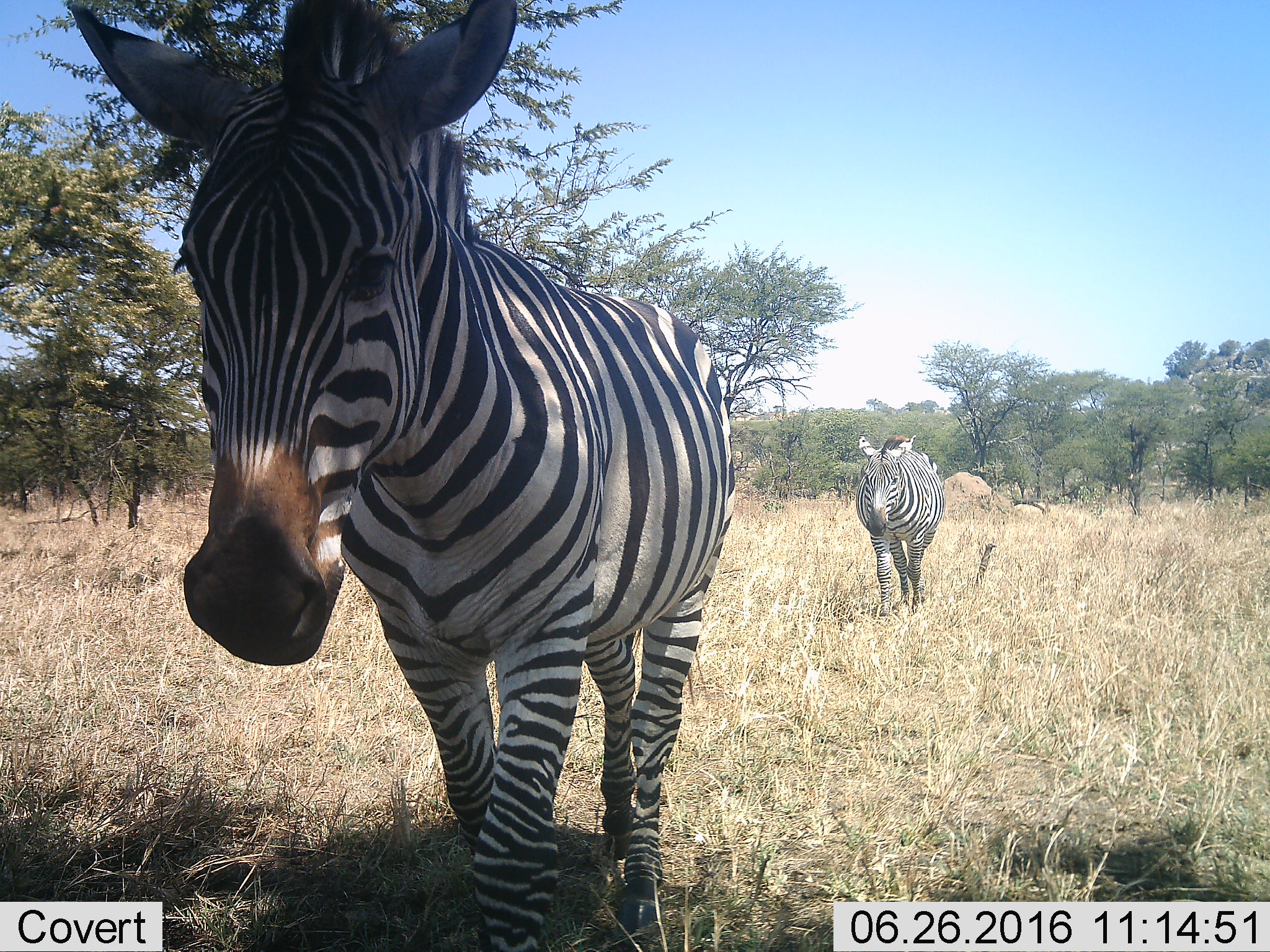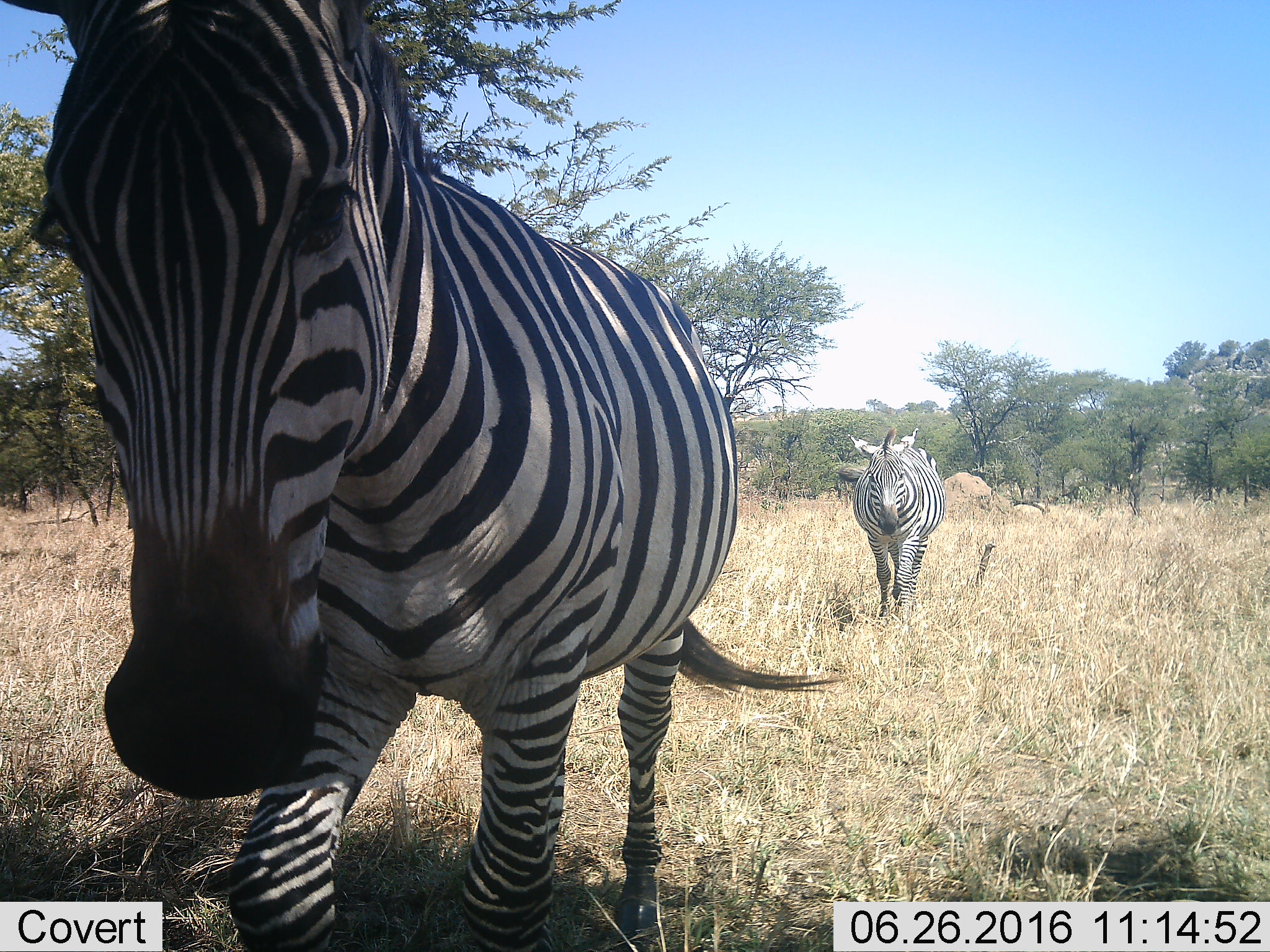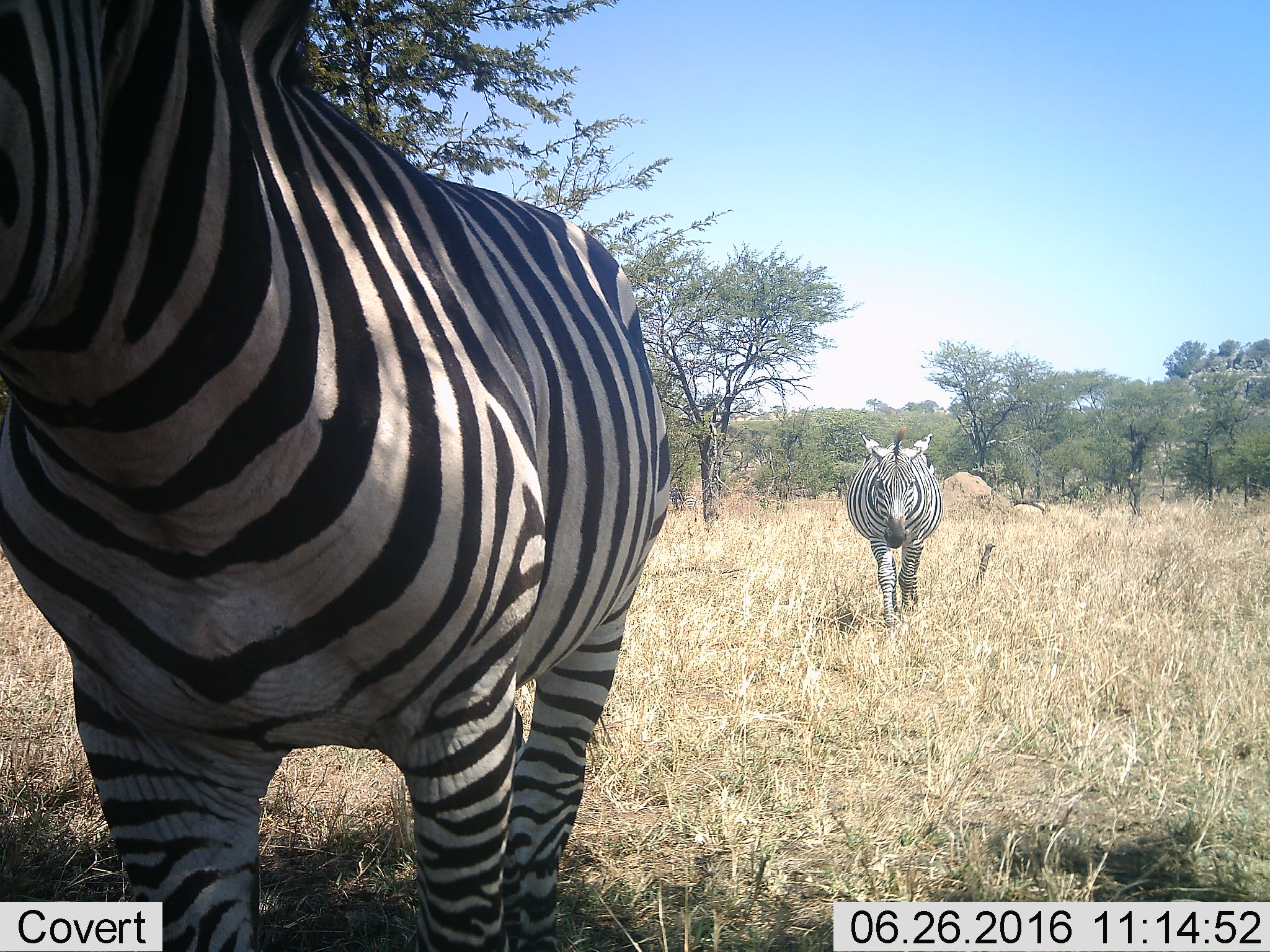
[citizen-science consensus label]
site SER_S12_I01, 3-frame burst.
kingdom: Animalia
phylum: Chordata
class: Mammalia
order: Perissodactyla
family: Equidae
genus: Equus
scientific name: Equus quagga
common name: plains zebra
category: zebraplains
Zebraplains (plains zebra) (Equus quagga), count 2. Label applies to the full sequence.